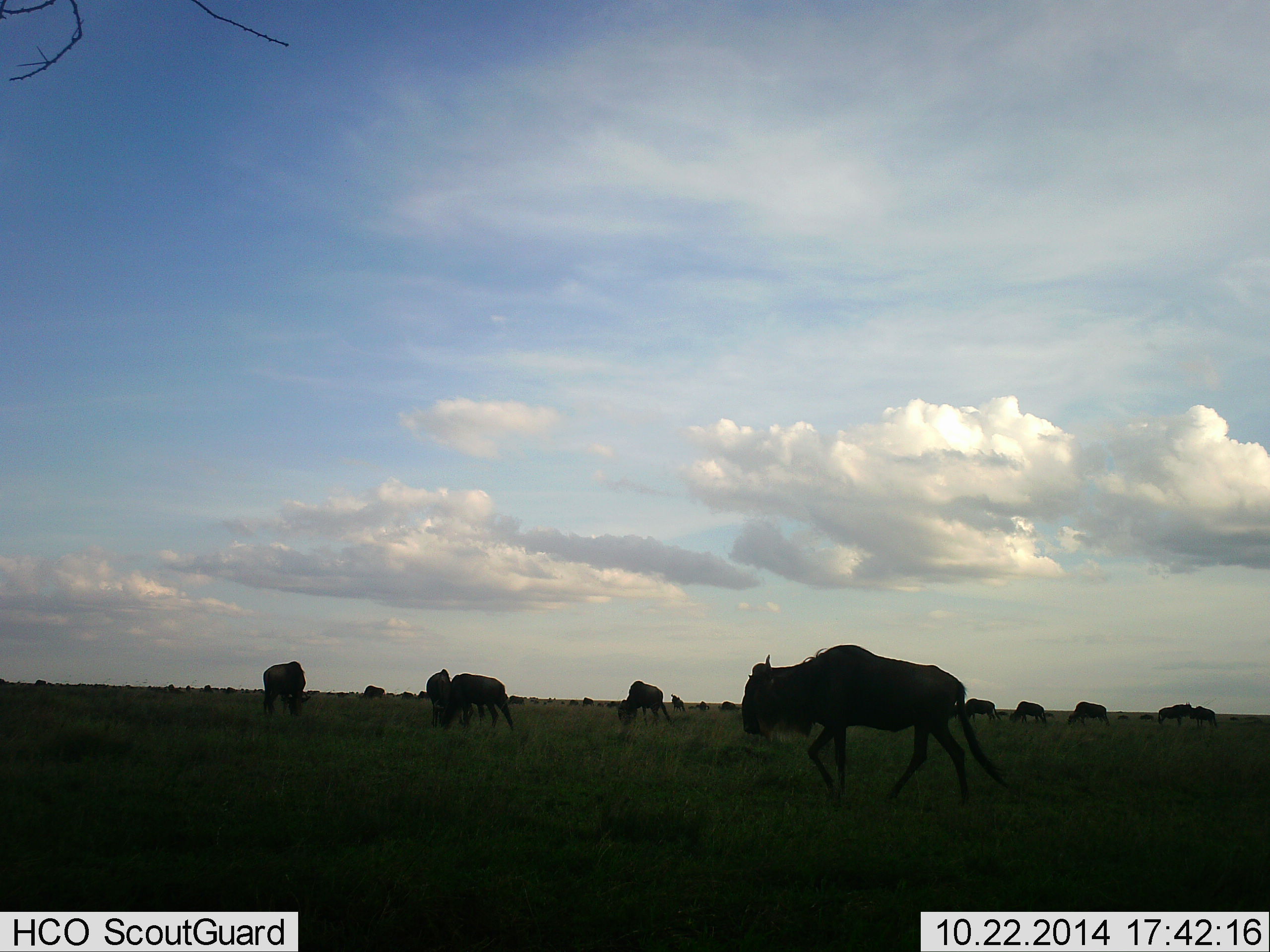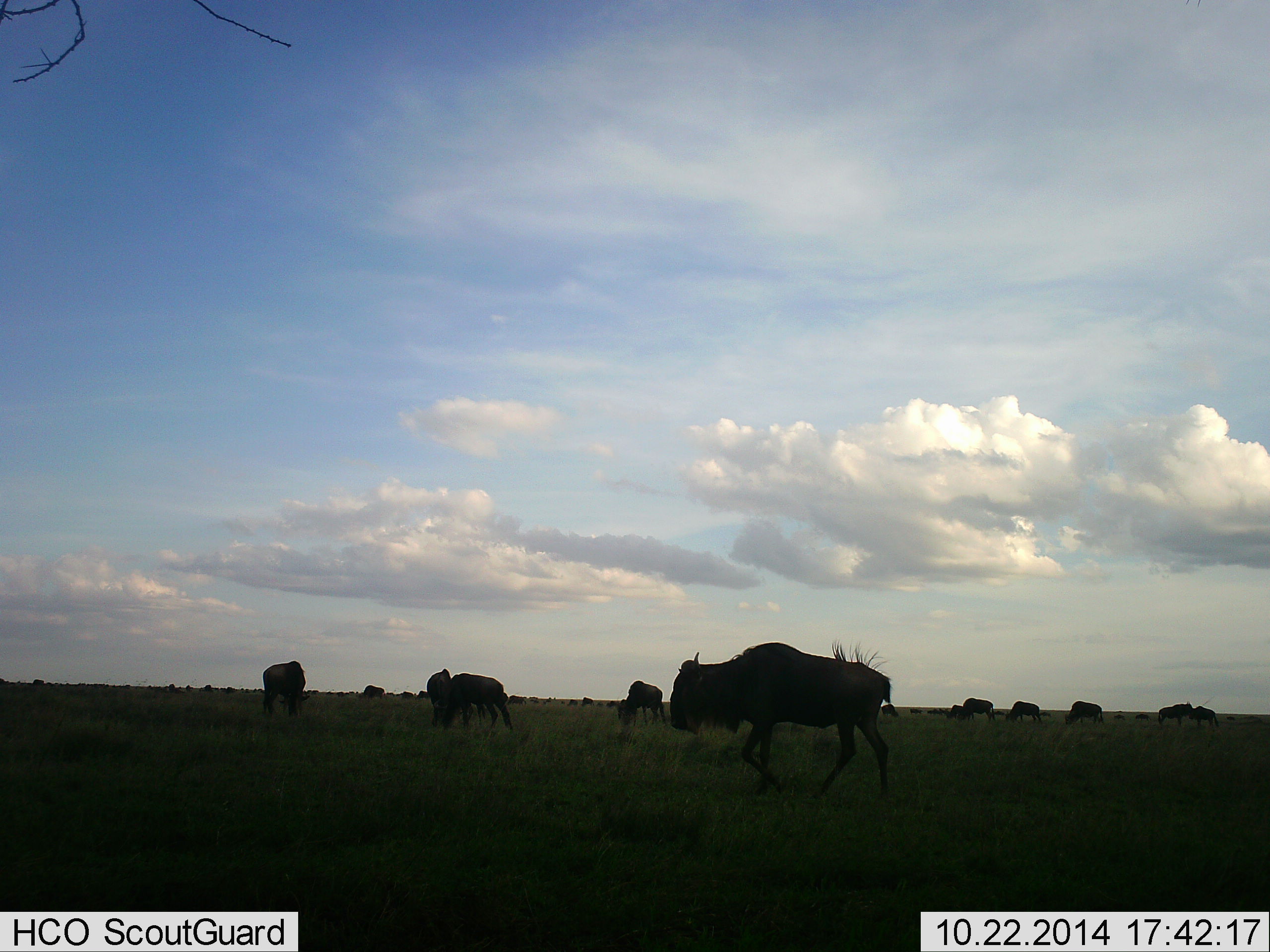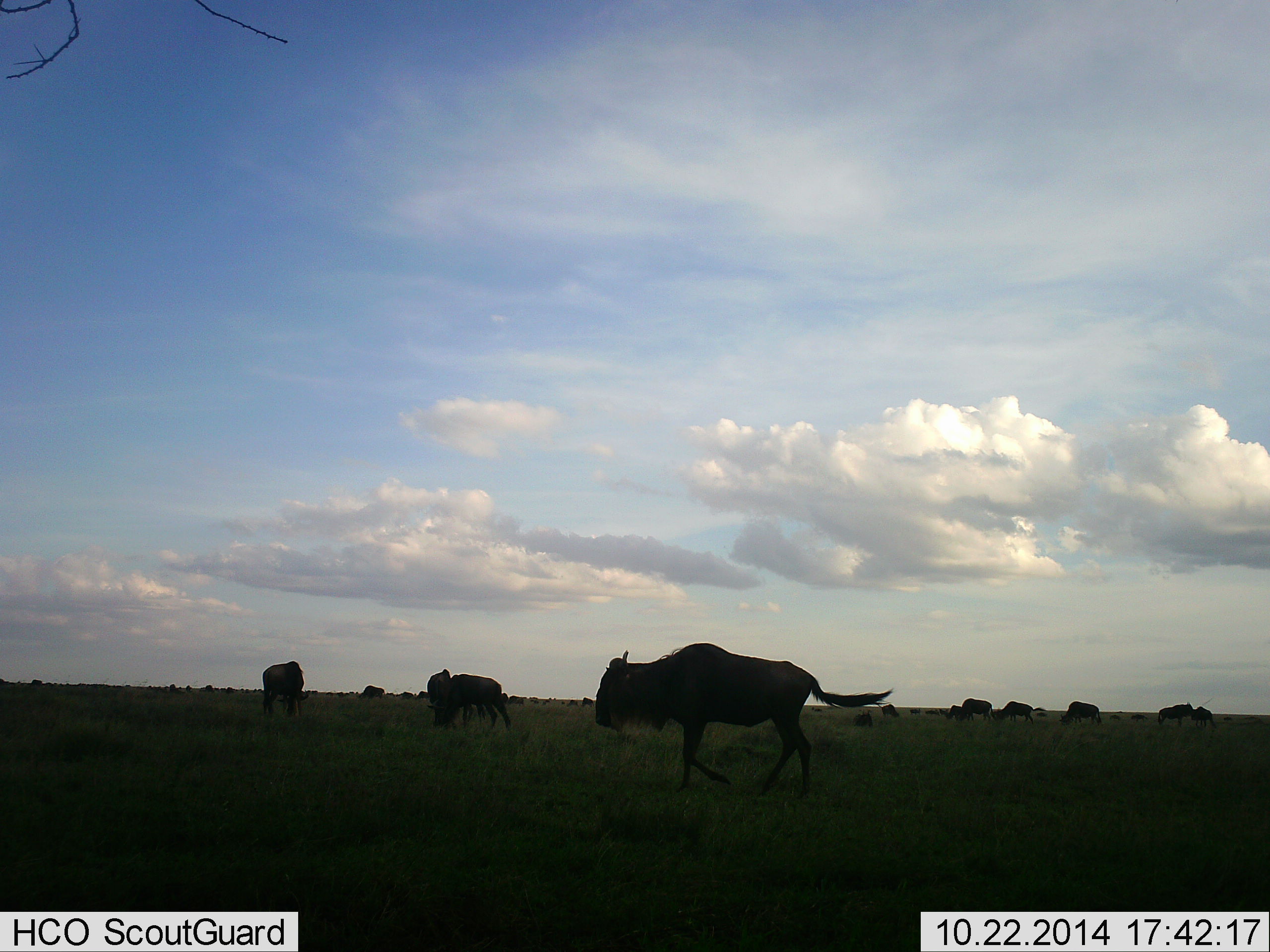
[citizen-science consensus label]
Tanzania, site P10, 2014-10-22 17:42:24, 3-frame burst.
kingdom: Animalia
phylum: Chordata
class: Mammalia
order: Artiodactyla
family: Bovidae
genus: Connochaetes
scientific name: Connochaetes taurinus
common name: blue wildebeest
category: wildebeest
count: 11-50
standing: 50%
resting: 0%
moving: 90%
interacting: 0%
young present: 0%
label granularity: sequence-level